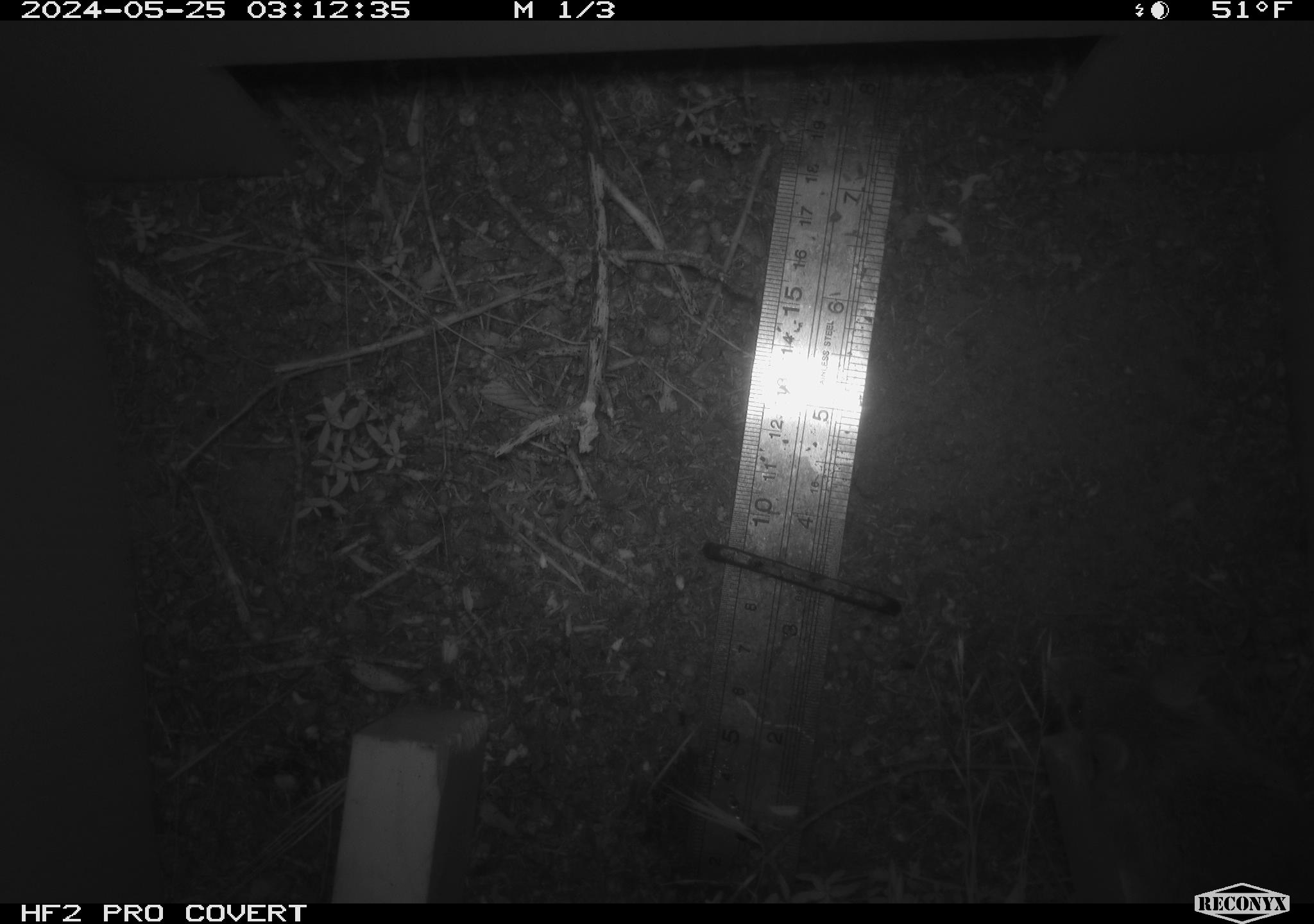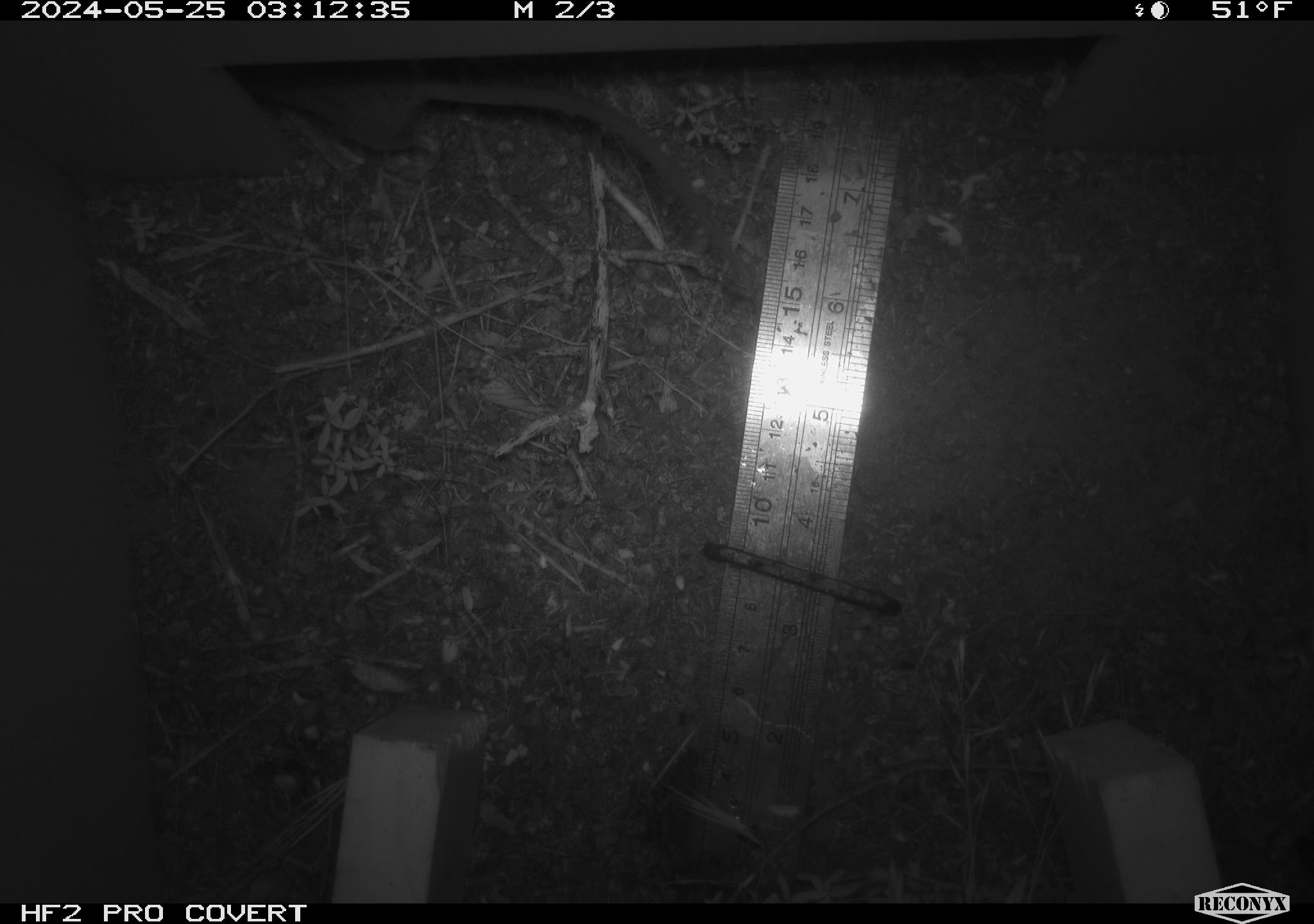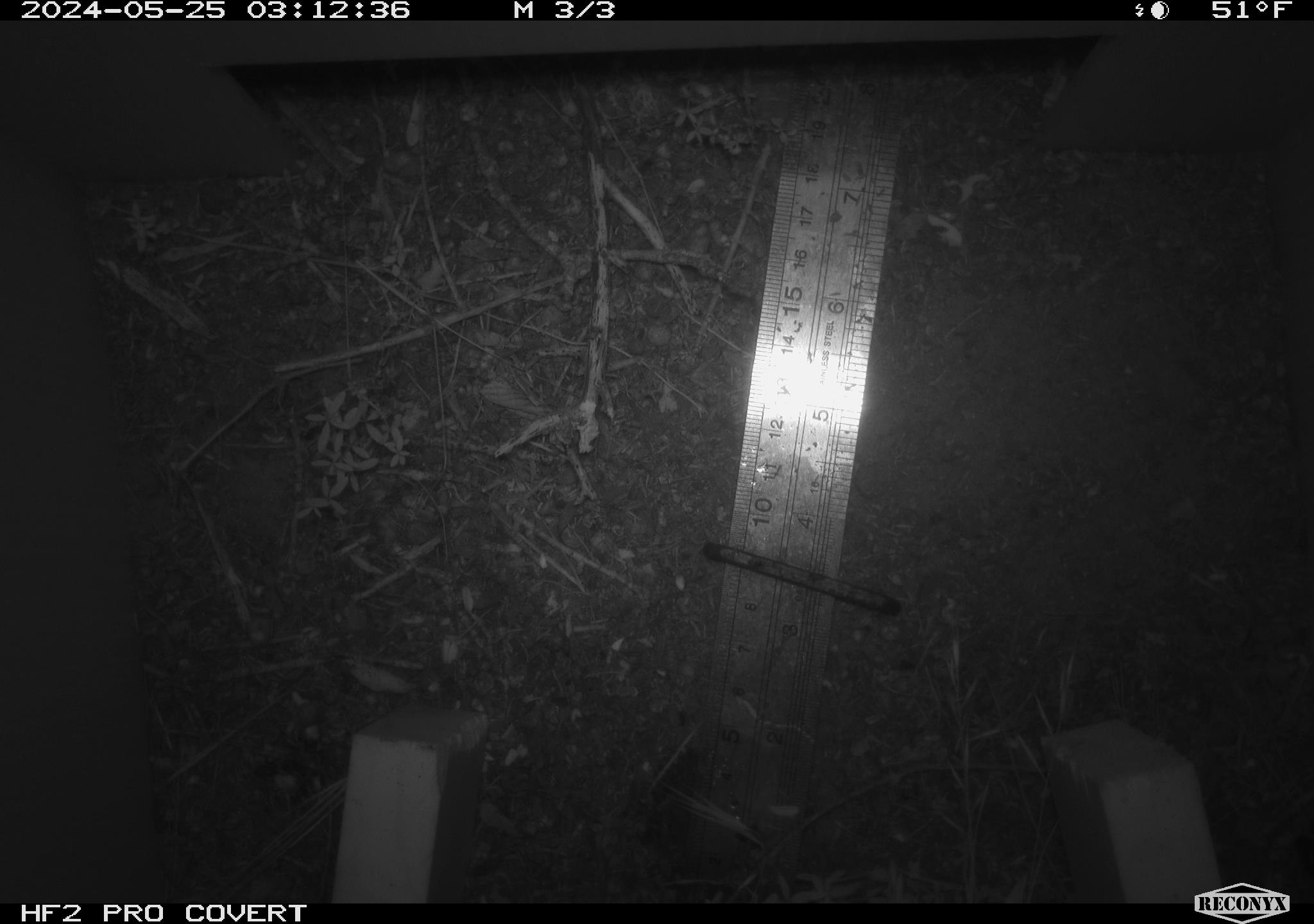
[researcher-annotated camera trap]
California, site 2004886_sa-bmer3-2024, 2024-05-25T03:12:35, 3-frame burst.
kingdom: Animalia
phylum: Chordata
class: Mammalia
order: Rodentia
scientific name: Rodentia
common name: mouse species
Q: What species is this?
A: Mouse species (Rodentia).